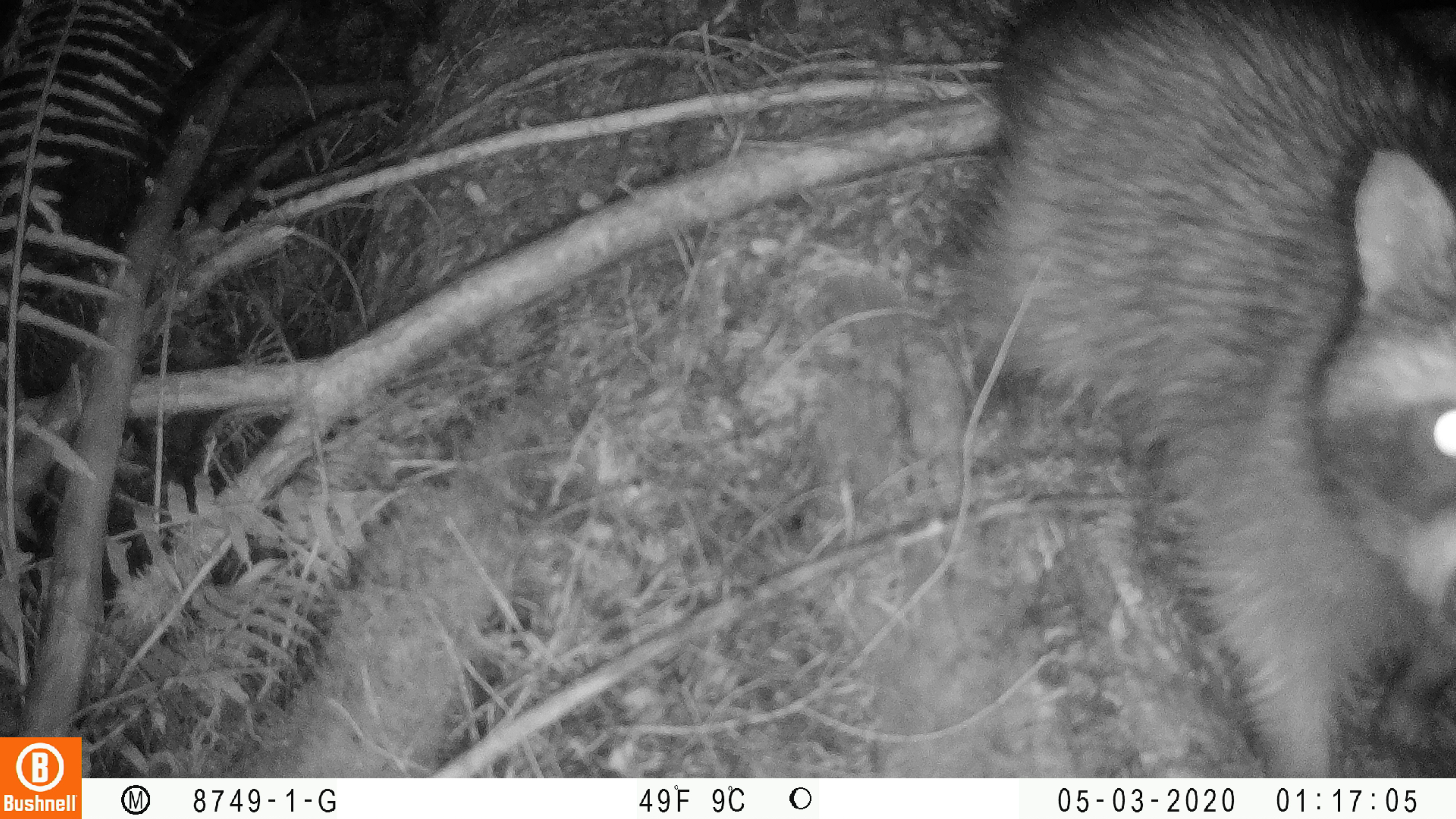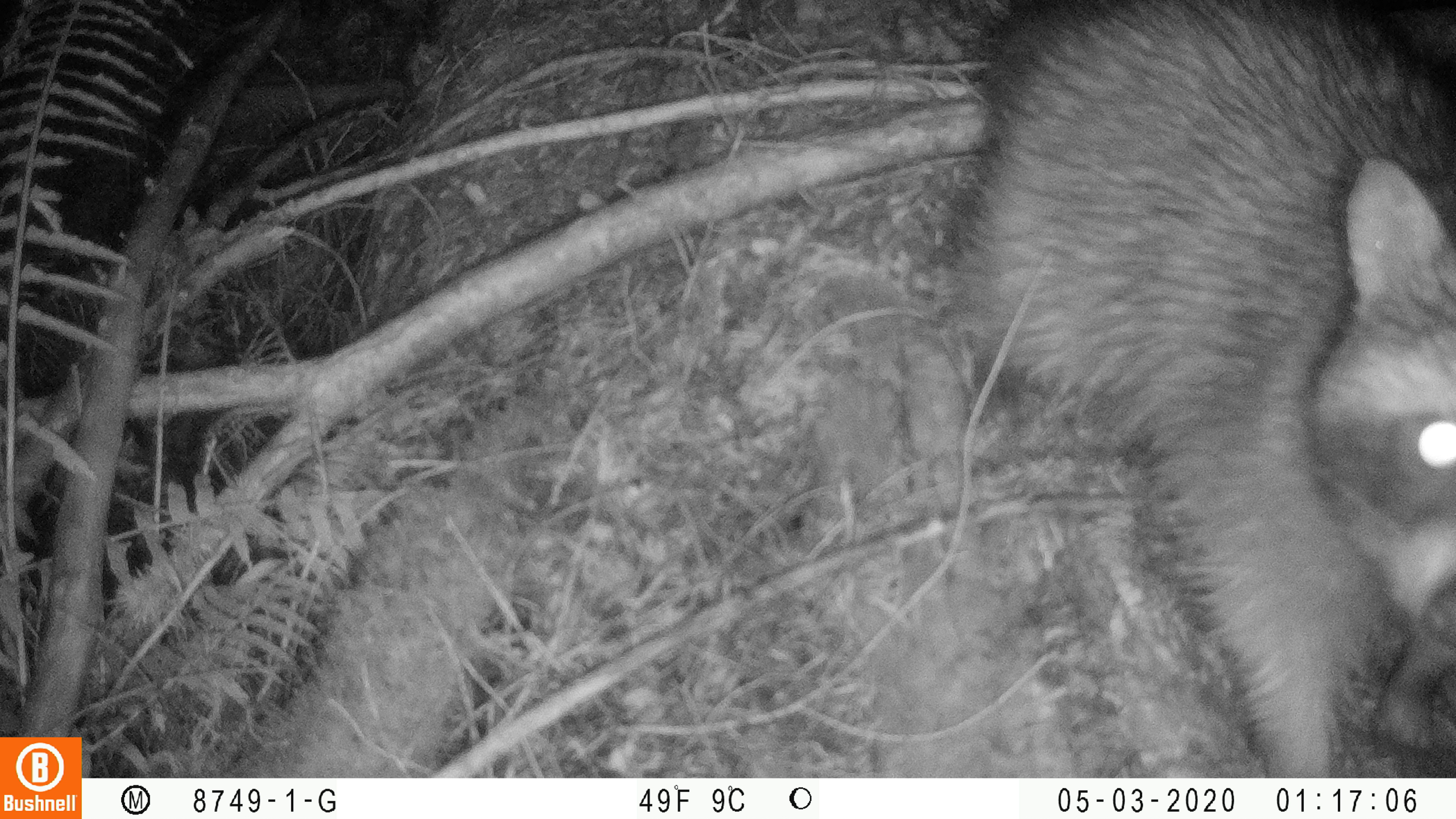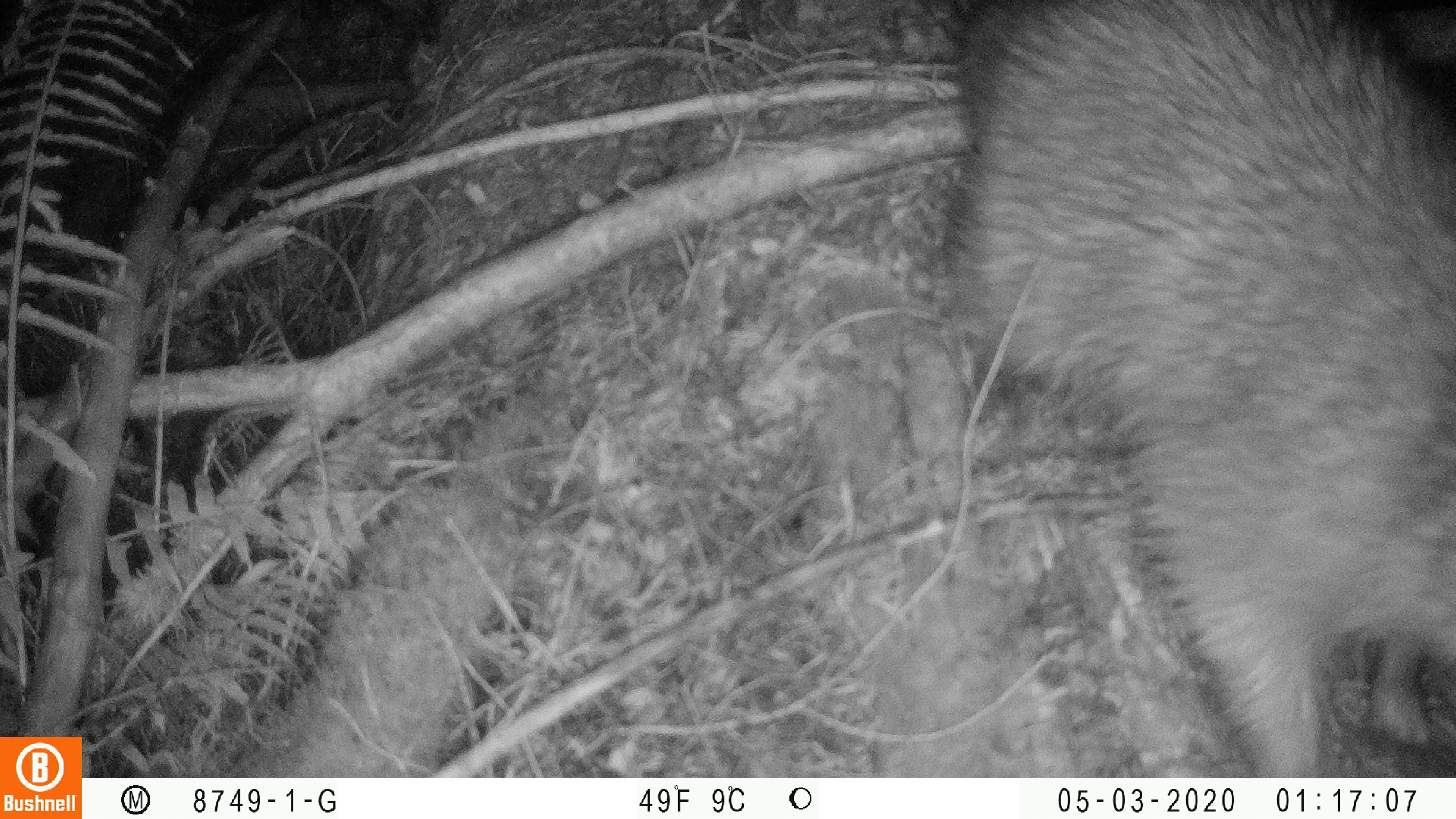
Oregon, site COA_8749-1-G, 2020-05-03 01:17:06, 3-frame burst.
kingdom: Animalia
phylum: Chordata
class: Mammalia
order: Carnivora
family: Procyonidae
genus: Procyon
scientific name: Procyon lotor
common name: northern raccoon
Northern raccoon (Procyon lotor).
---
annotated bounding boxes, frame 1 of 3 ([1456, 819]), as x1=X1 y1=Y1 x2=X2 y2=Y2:
northern raccoon: x1=945 y1=0 x2=1453 y2=770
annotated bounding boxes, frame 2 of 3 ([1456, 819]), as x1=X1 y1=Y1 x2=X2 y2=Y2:
northern raccoon: x1=939 y1=1 x2=1449 y2=766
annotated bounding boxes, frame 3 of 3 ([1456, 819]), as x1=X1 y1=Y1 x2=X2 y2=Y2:
northern raccoon: x1=918 y1=0 x2=1453 y2=768